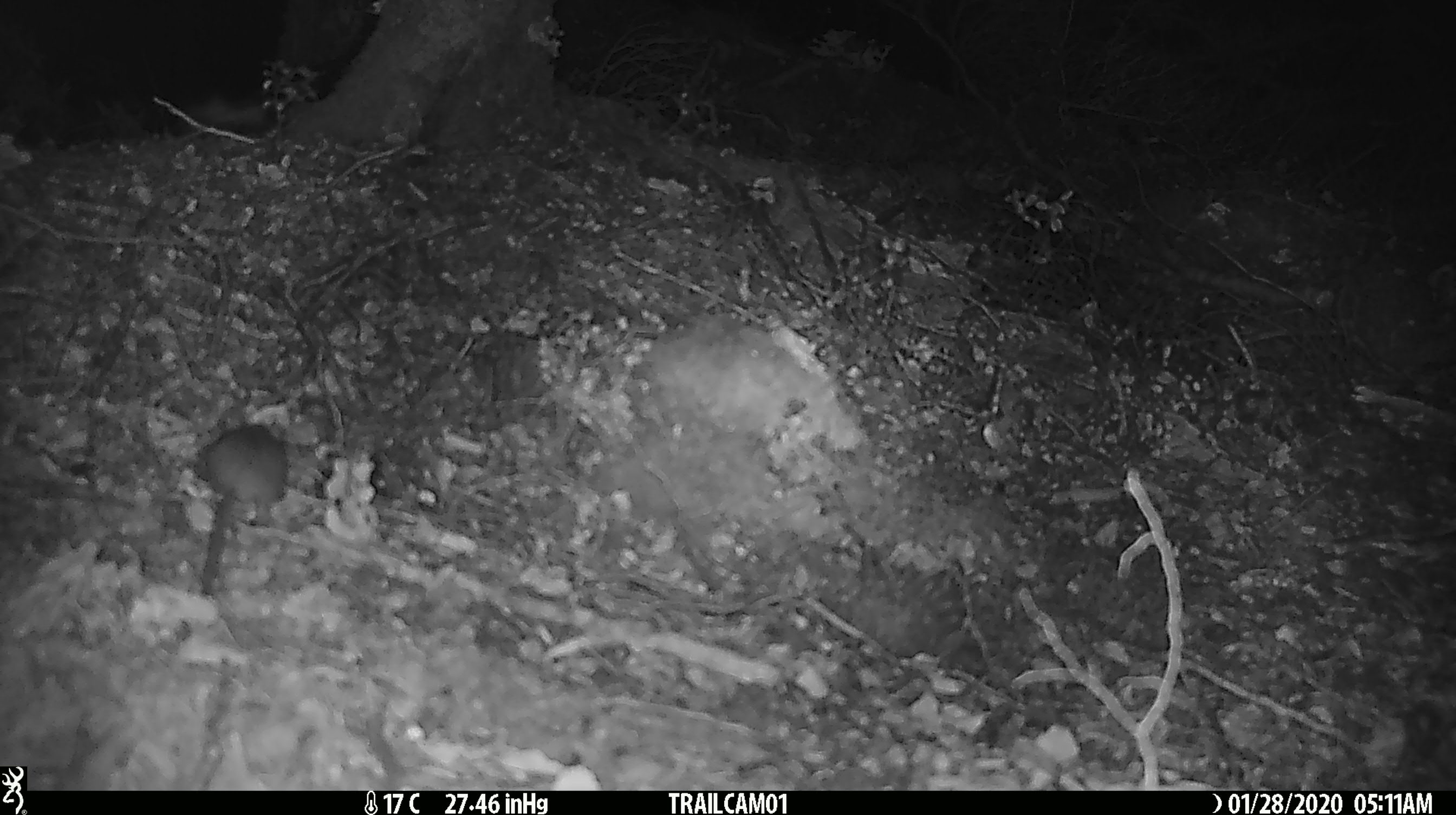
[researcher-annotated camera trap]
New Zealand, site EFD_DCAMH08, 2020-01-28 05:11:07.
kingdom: Animalia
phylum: Chordata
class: Mammalia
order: Rodentia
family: Muridae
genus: Mus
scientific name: Mus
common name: mouse